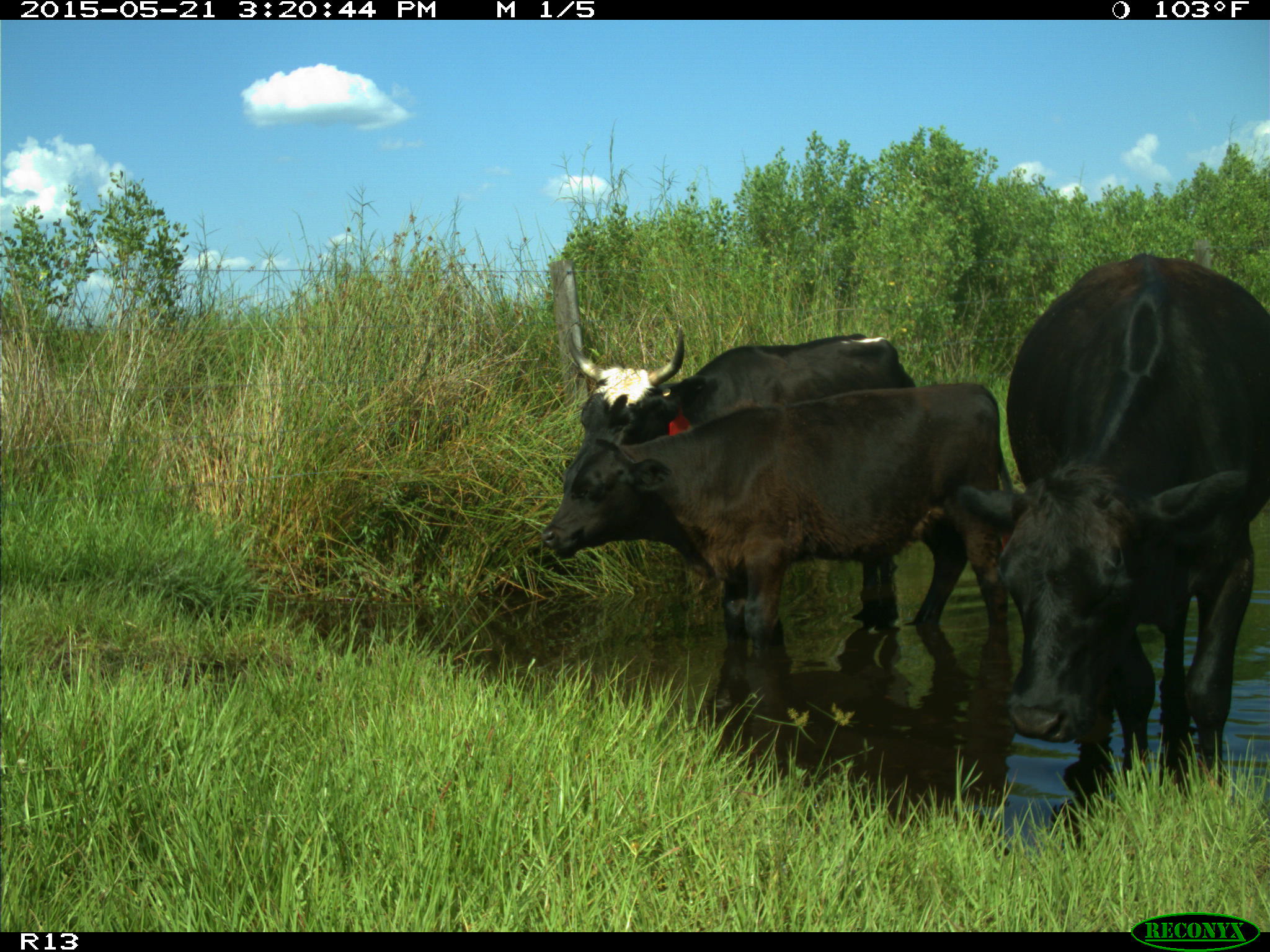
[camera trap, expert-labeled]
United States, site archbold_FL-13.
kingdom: Animalia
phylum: Chordata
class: Mammalia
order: Artiodactyla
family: Bovidae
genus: Bos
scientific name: Bos taurus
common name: domestic cow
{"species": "Bos taurus (domestic cow)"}